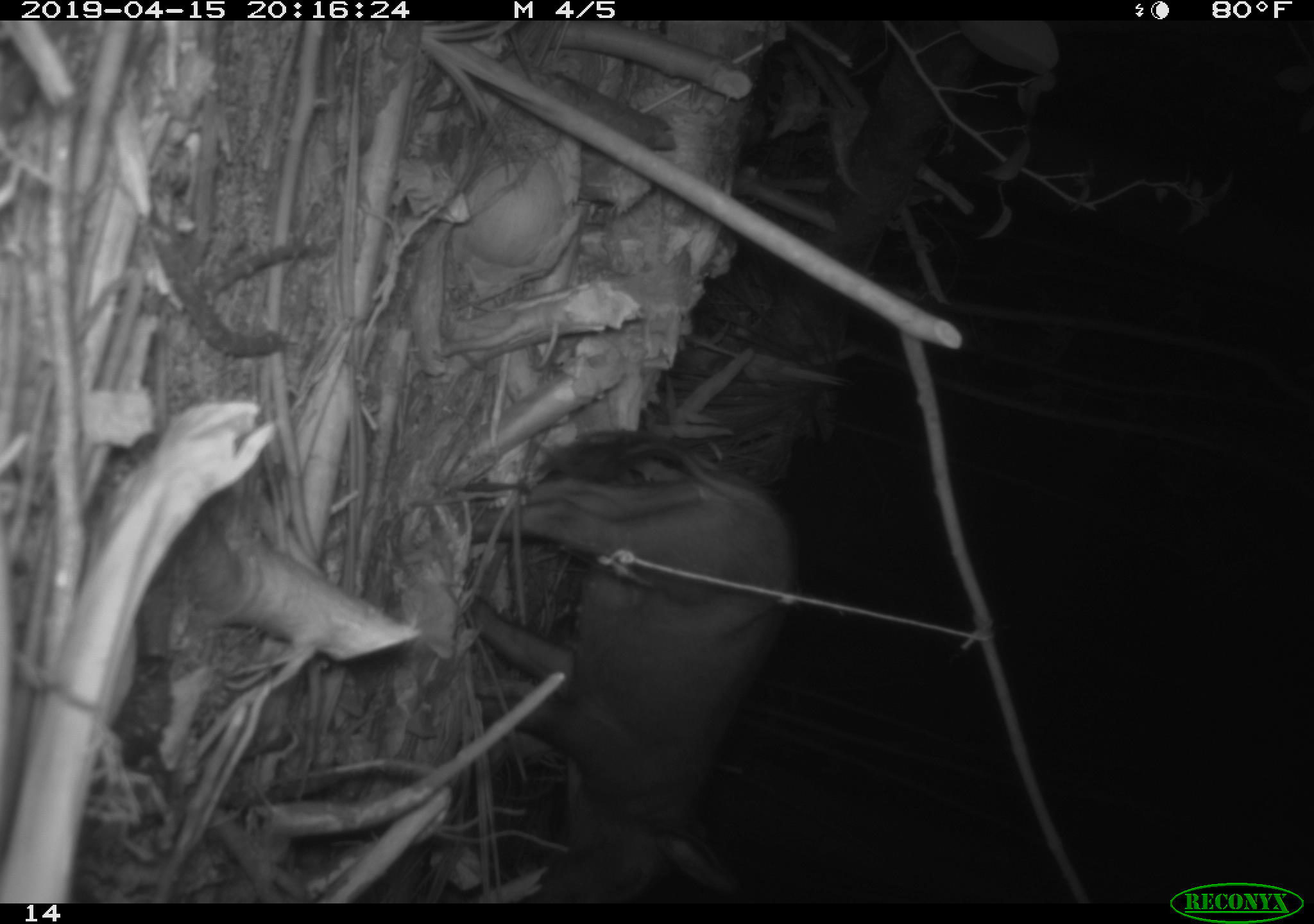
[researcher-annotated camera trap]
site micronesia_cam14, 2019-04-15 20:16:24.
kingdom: Animalia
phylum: Chordata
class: Mammalia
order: Artiodactyla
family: Suidae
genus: Sus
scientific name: Sus scrofa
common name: pig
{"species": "pig (Sus scrofa)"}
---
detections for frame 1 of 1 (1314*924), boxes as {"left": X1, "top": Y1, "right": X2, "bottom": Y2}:
pig: {"left": 440, "top": 420, "right": 792, "bottom": 907}